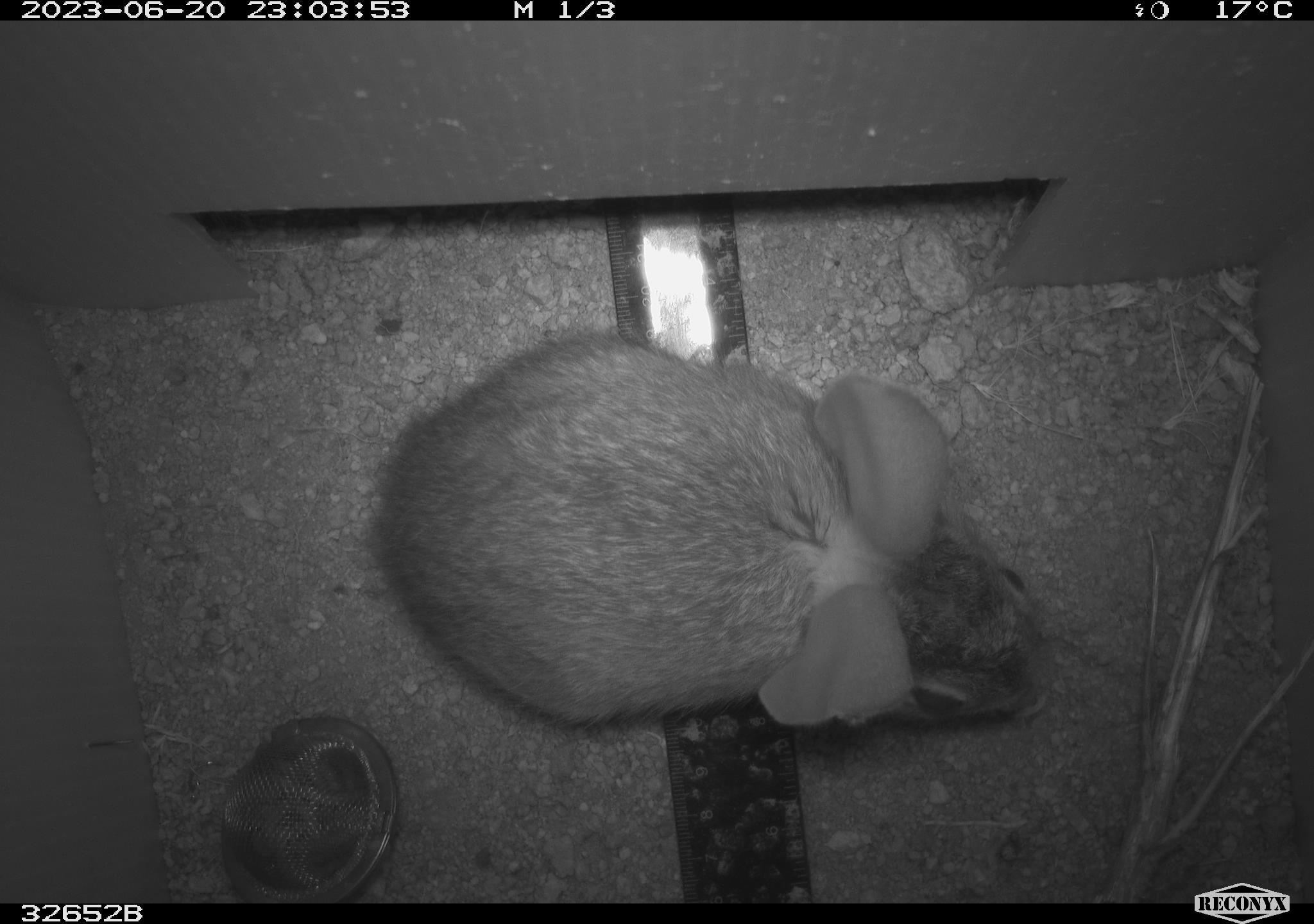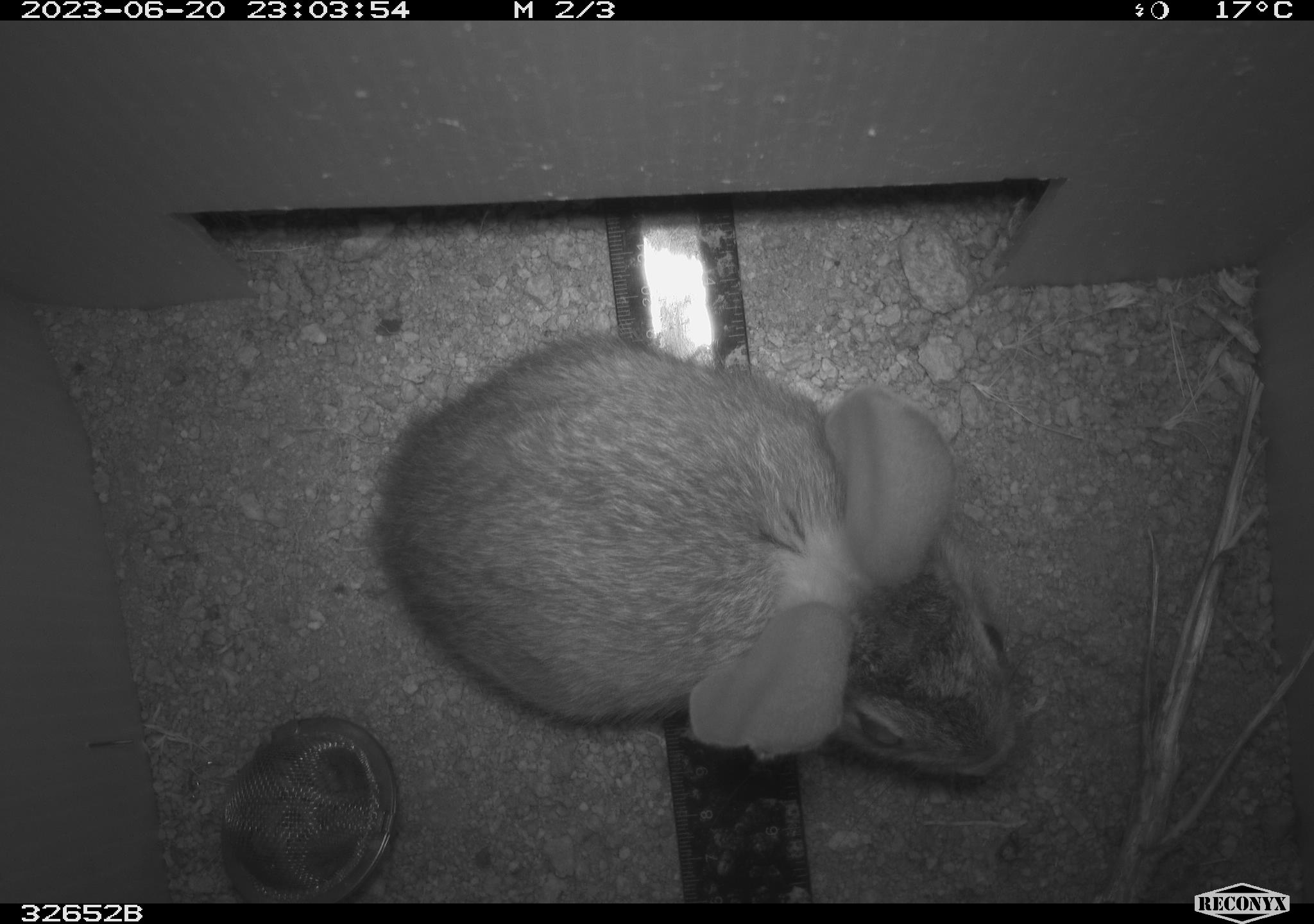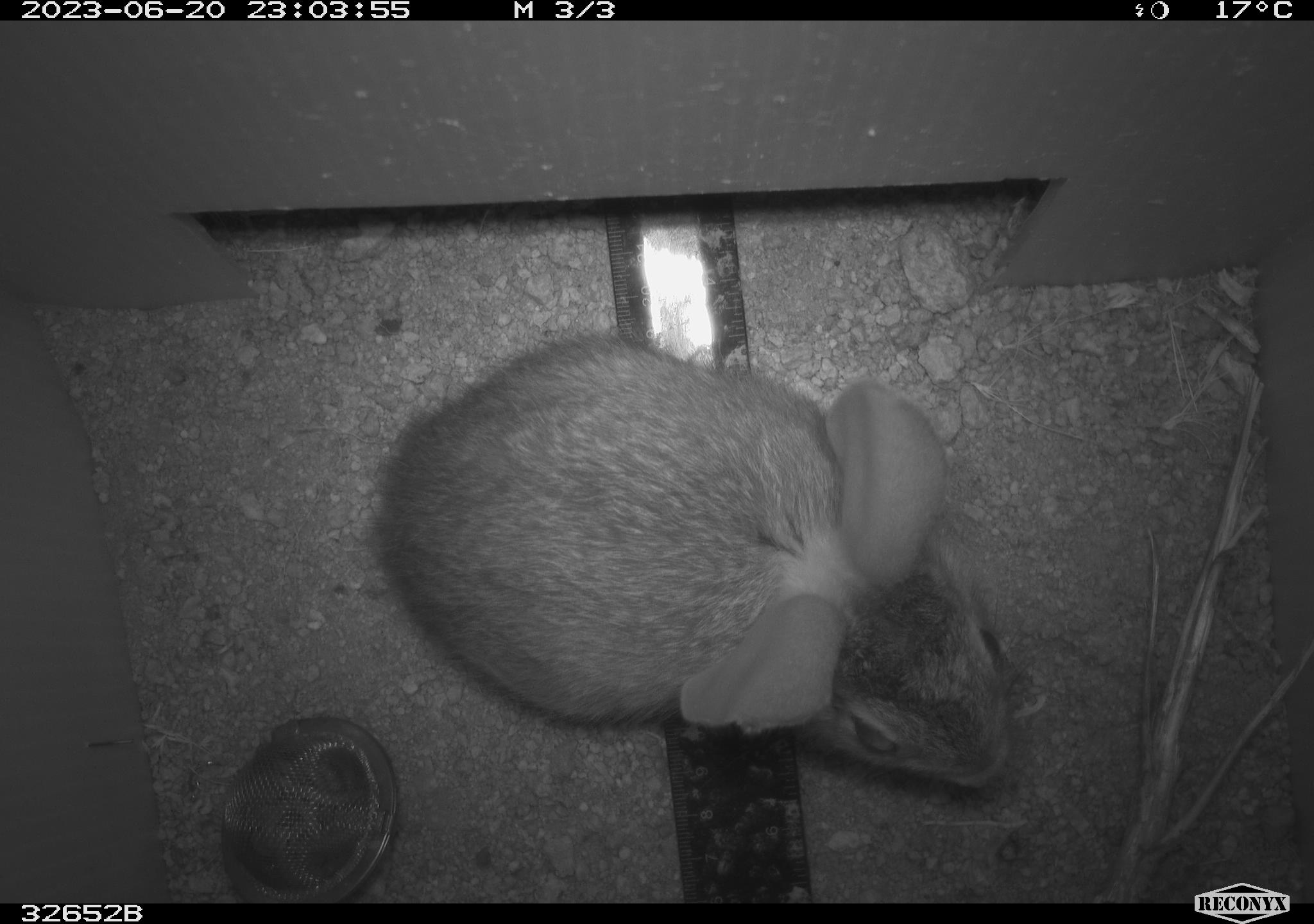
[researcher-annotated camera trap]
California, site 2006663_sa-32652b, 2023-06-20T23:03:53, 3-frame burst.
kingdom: Animalia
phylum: Chordata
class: Mammalia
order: Lagomorpha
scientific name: Lagomorpha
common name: hares, rabbits, and pikas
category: lagomorpha order